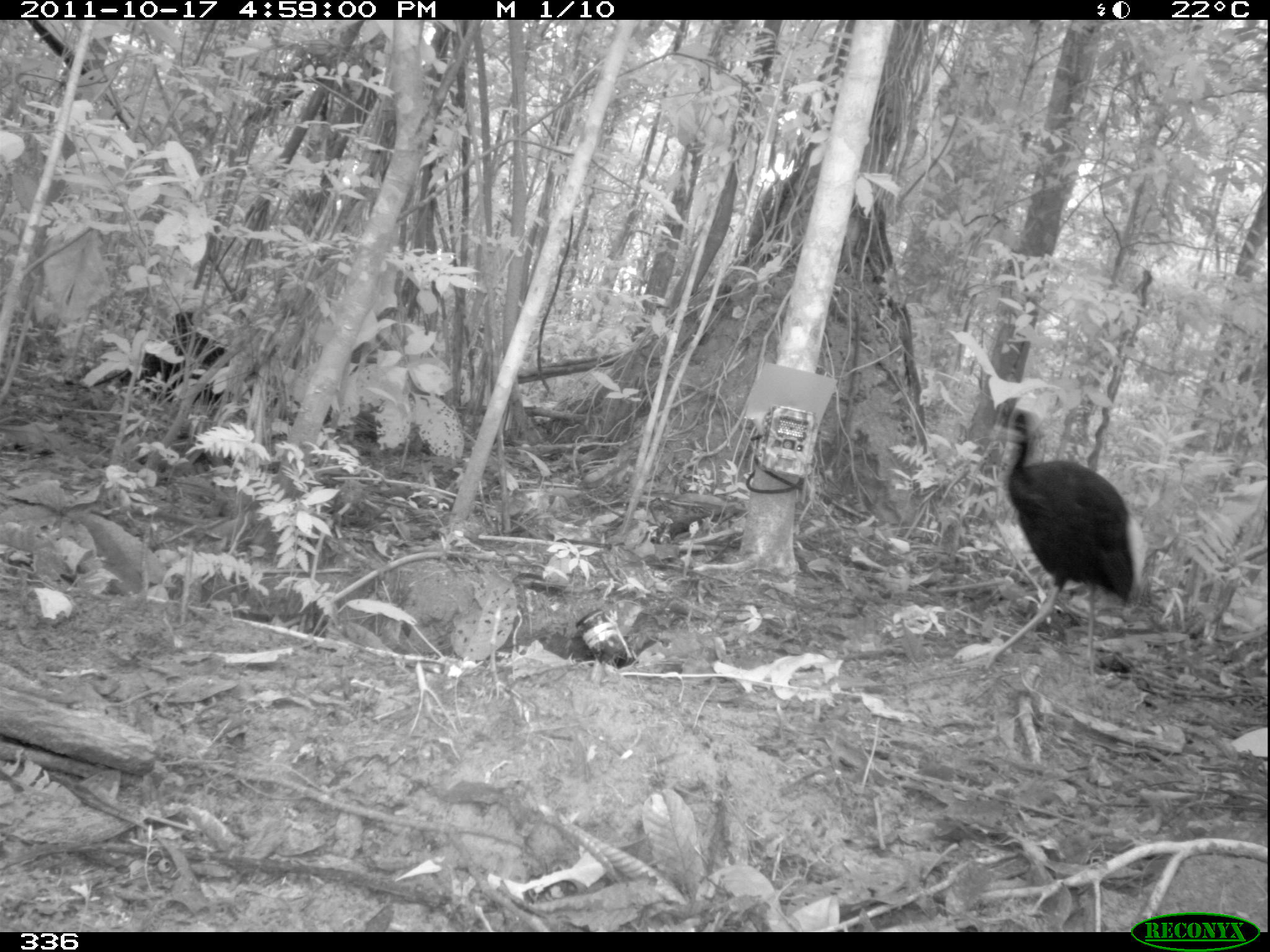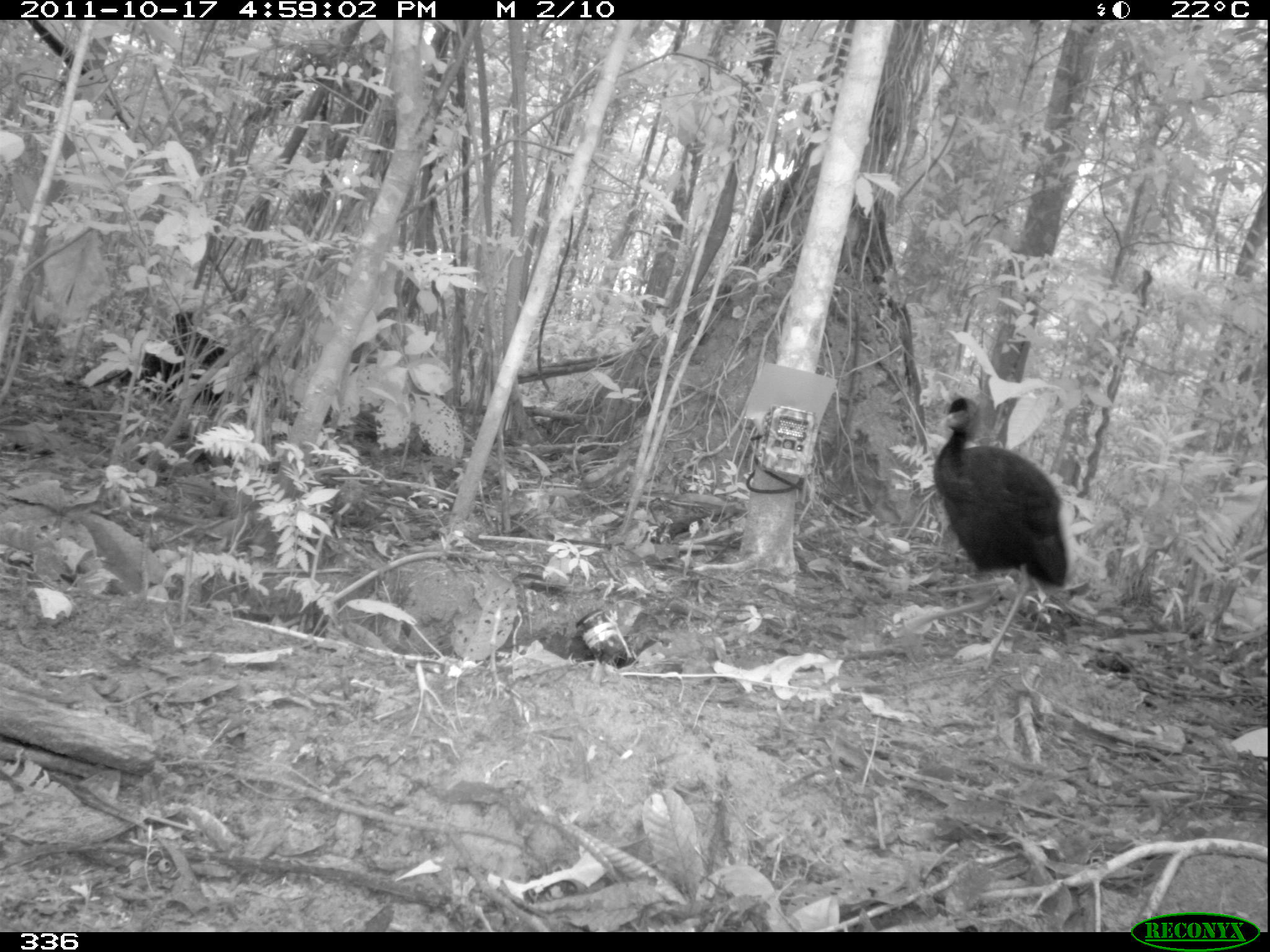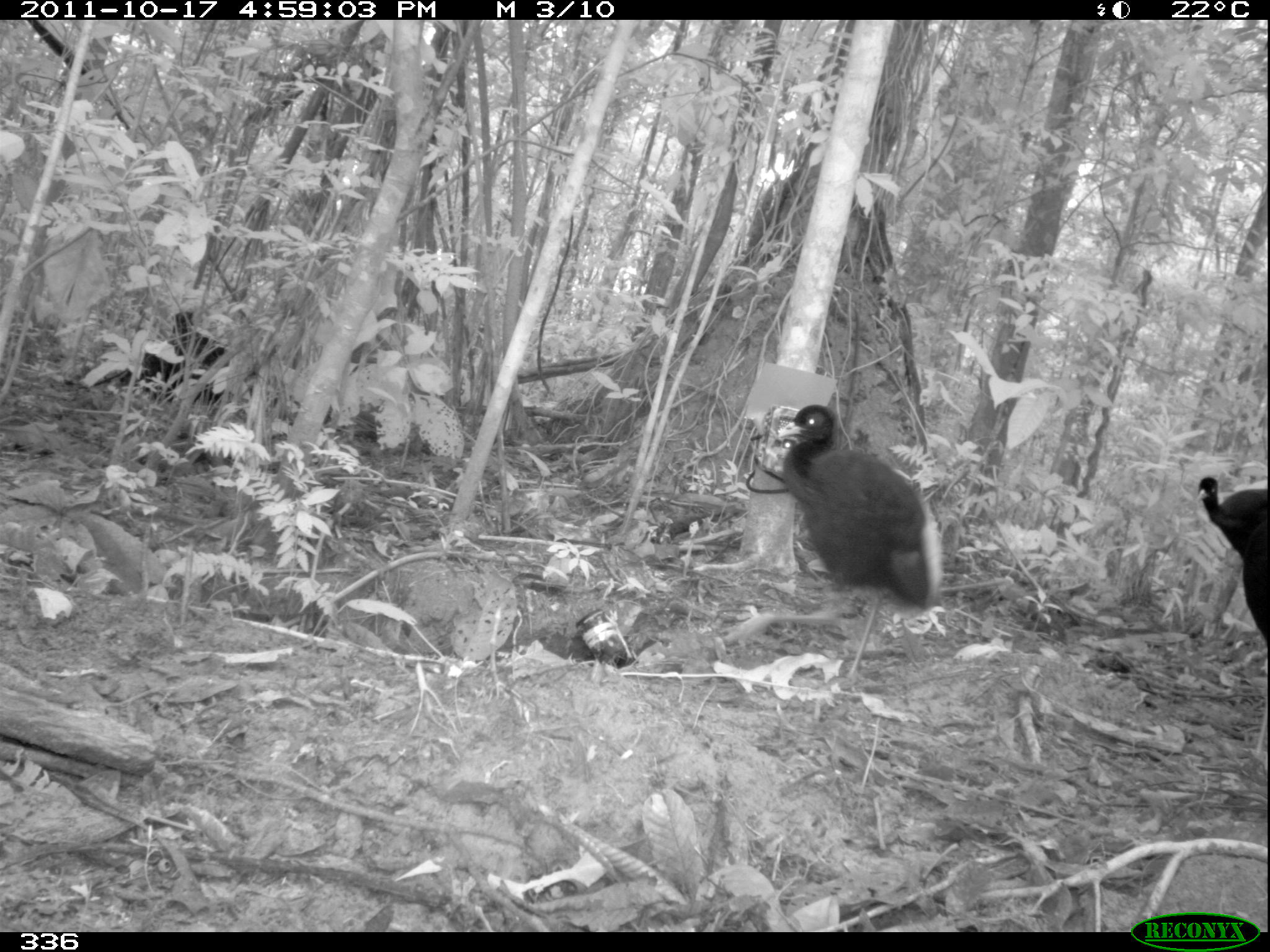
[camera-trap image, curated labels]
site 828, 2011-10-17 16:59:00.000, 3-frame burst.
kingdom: Animalia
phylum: Chordata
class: Aves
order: Gruiformes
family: Psophiidae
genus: Psophia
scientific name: Psophia leucoptera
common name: pale-winged trumpeter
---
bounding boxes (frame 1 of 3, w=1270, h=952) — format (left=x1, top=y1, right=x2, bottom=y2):
psophia leucoptera: (left=959, top=409, right=1144, bottom=684)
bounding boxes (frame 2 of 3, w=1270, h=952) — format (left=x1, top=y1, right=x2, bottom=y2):
psophia leucoptera: (left=899, top=396, right=1068, bottom=669)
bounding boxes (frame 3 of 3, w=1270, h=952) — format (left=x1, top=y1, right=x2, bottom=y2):
psophia leucoptera: (left=723, top=403, right=944, bottom=685); (left=1195, top=477, right=1270, bottom=650)